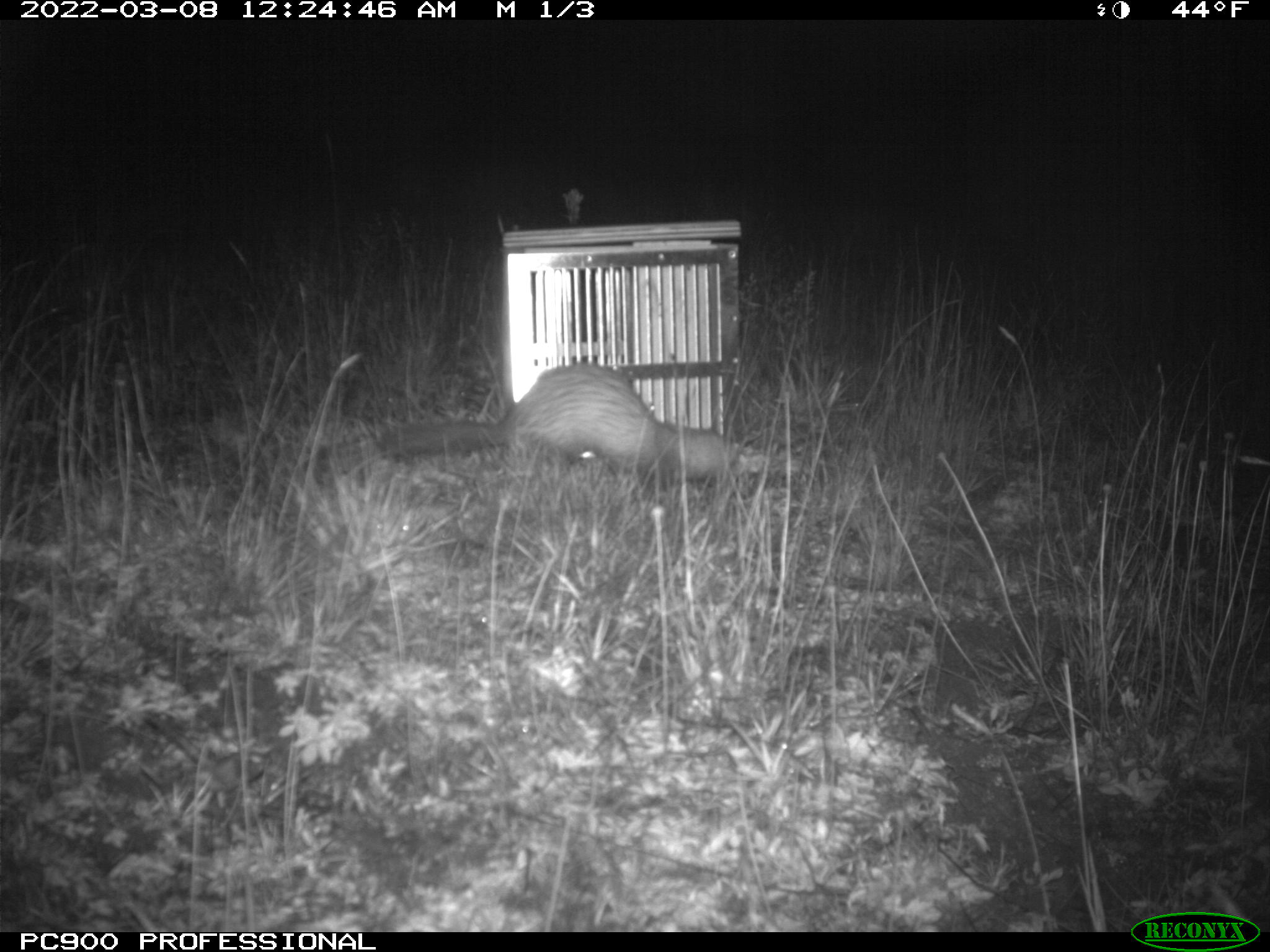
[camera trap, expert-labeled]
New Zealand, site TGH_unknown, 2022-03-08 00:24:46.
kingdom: Animalia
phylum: Chordata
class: Mammalia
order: Carnivora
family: Mustelidae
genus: Mustela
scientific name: Mustela furo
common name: ferret